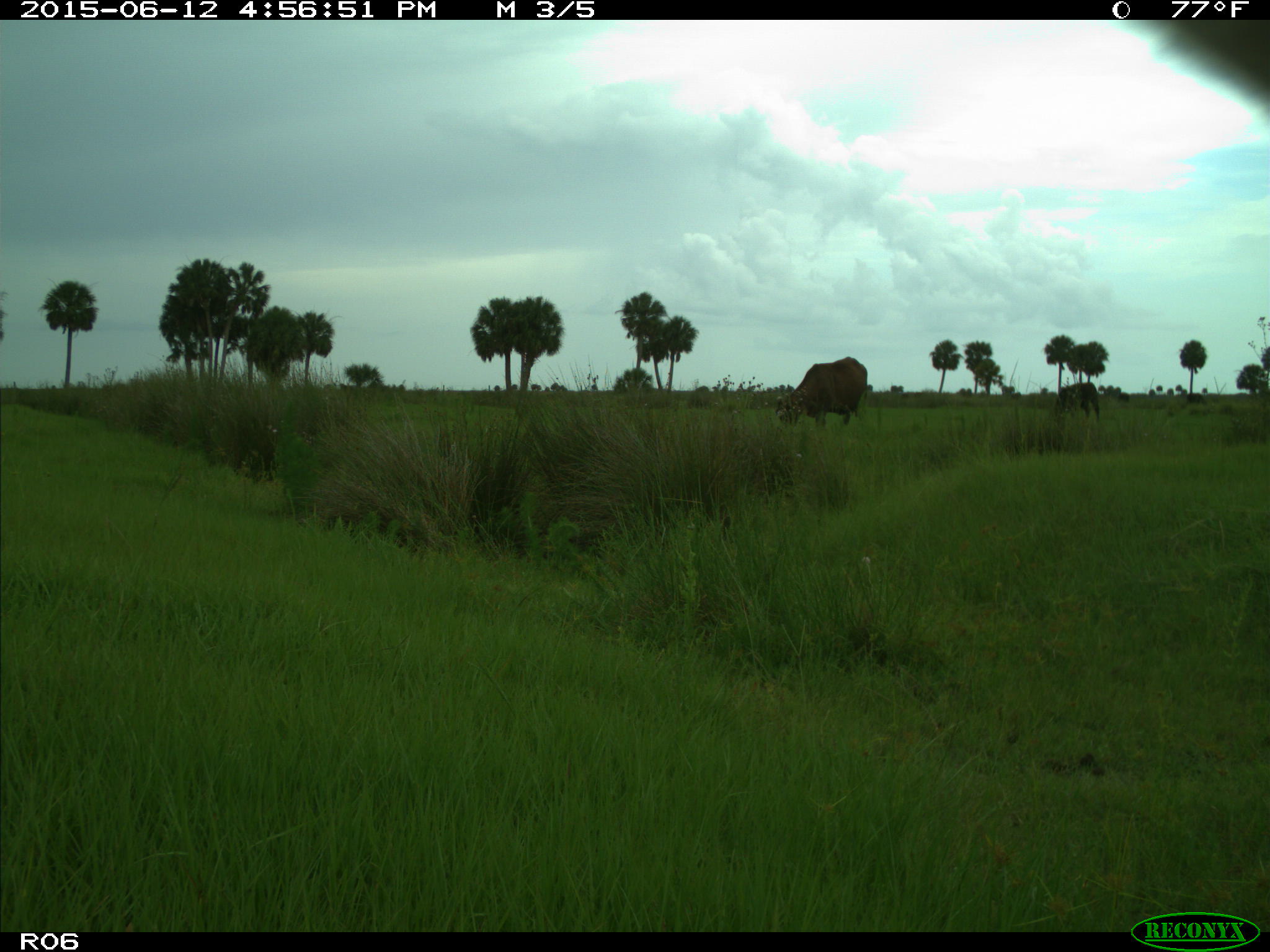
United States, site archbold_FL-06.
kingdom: Animalia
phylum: Chordata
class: Mammalia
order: Artiodactyla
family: Bovidae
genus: Bos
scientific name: Bos taurus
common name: domestic cow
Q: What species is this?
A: Bos taurus (domestic cow).